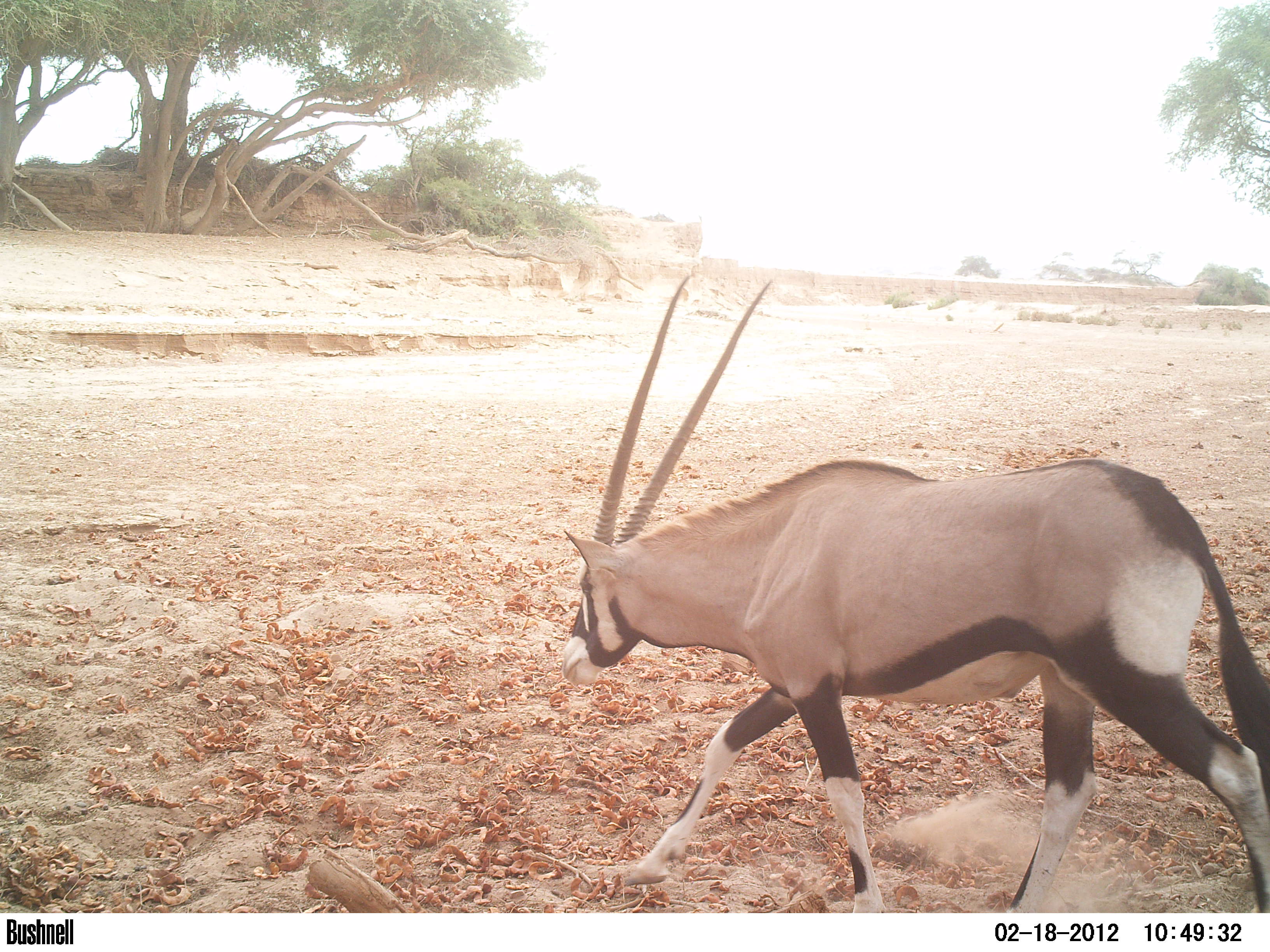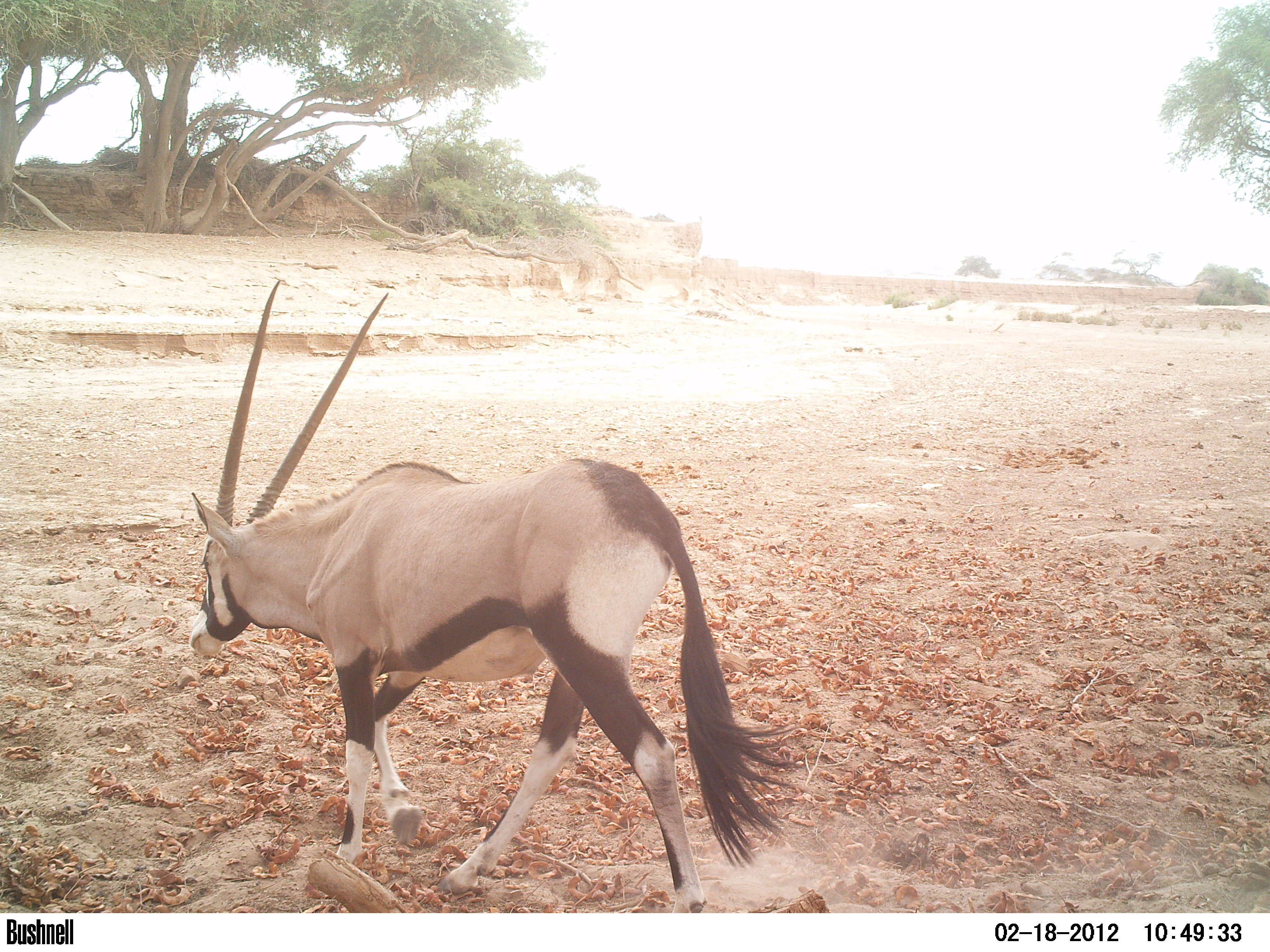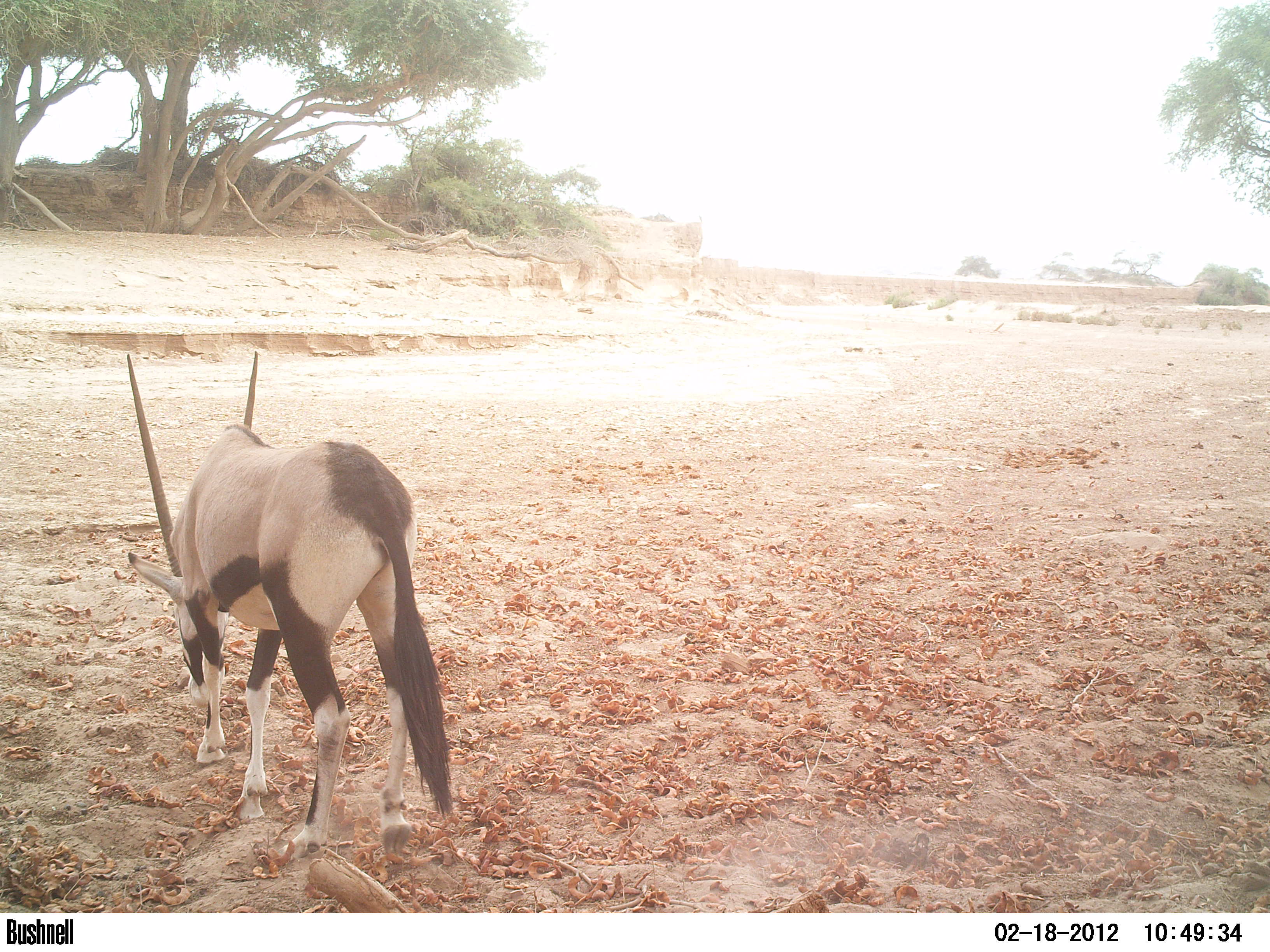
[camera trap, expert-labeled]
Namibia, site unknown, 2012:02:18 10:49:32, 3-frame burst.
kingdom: Animalia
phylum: Chordata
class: Mammalia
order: Artiodactyla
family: Bovidae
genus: Oryx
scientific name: Oryx gazella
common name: gemsbok